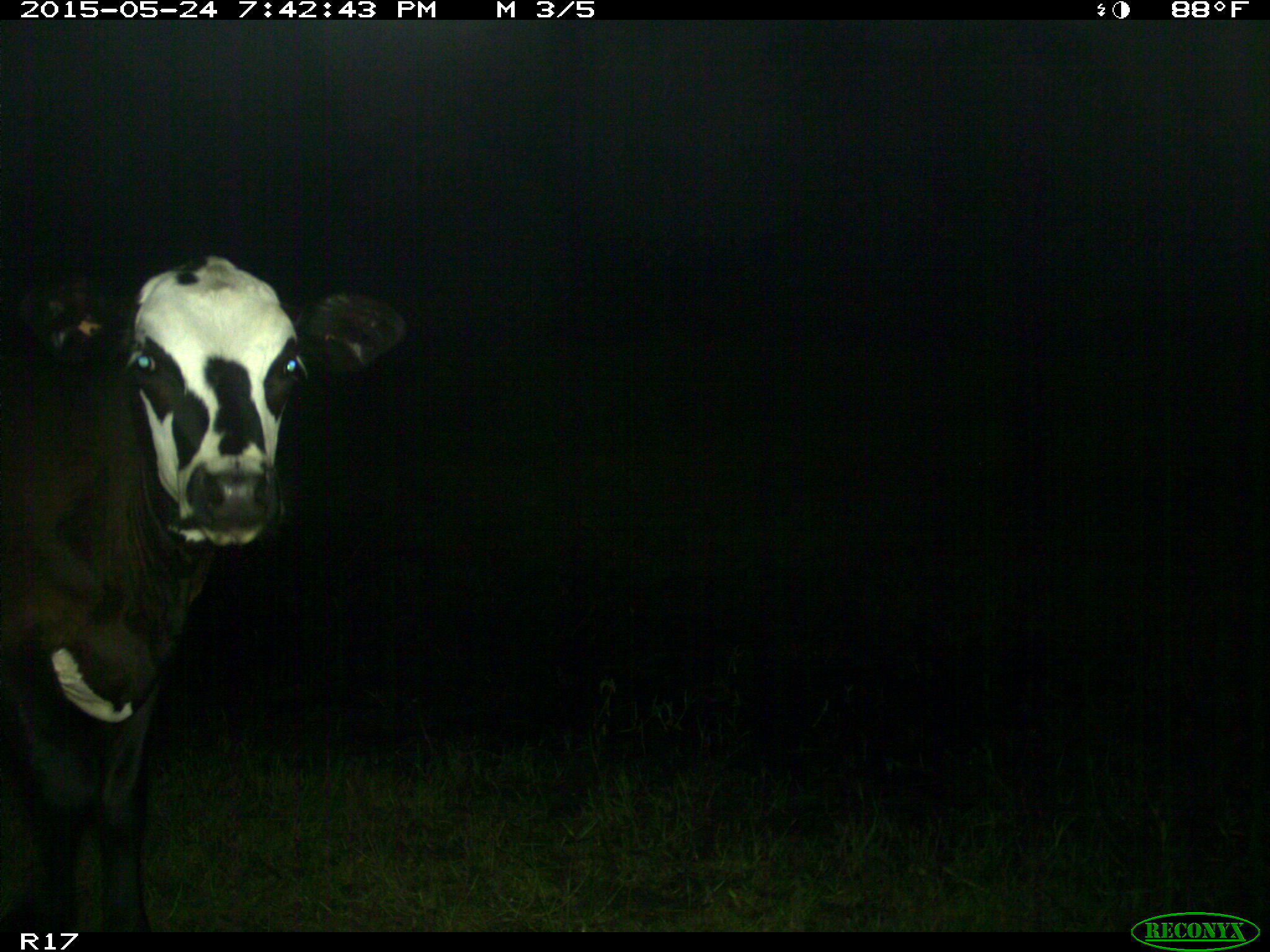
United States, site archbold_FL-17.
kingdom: Animalia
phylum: Chordata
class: Mammalia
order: Artiodactyla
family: Bovidae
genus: Bos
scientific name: Bos taurus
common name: domestic cow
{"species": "Bos taurus (domestic cow)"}